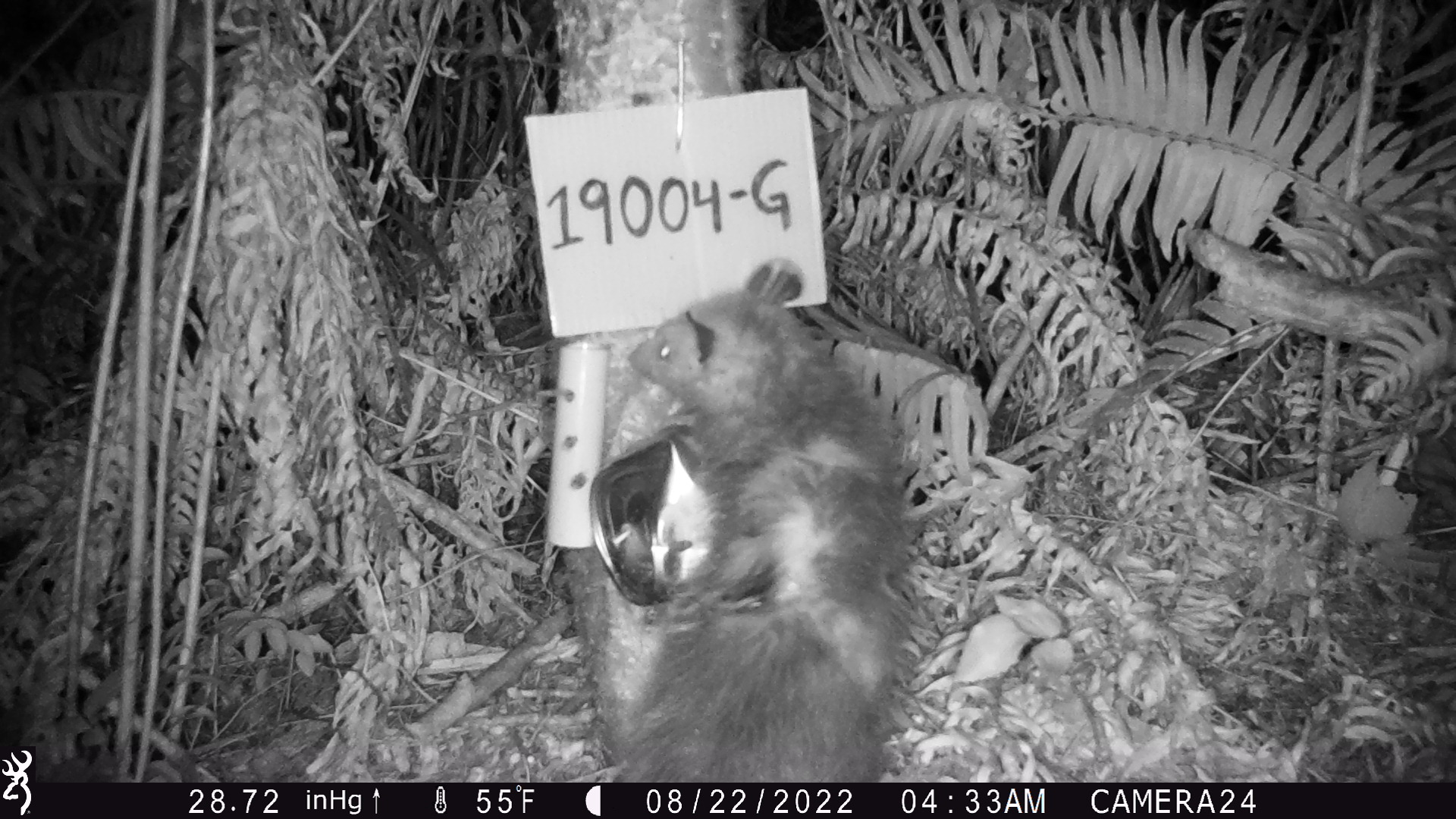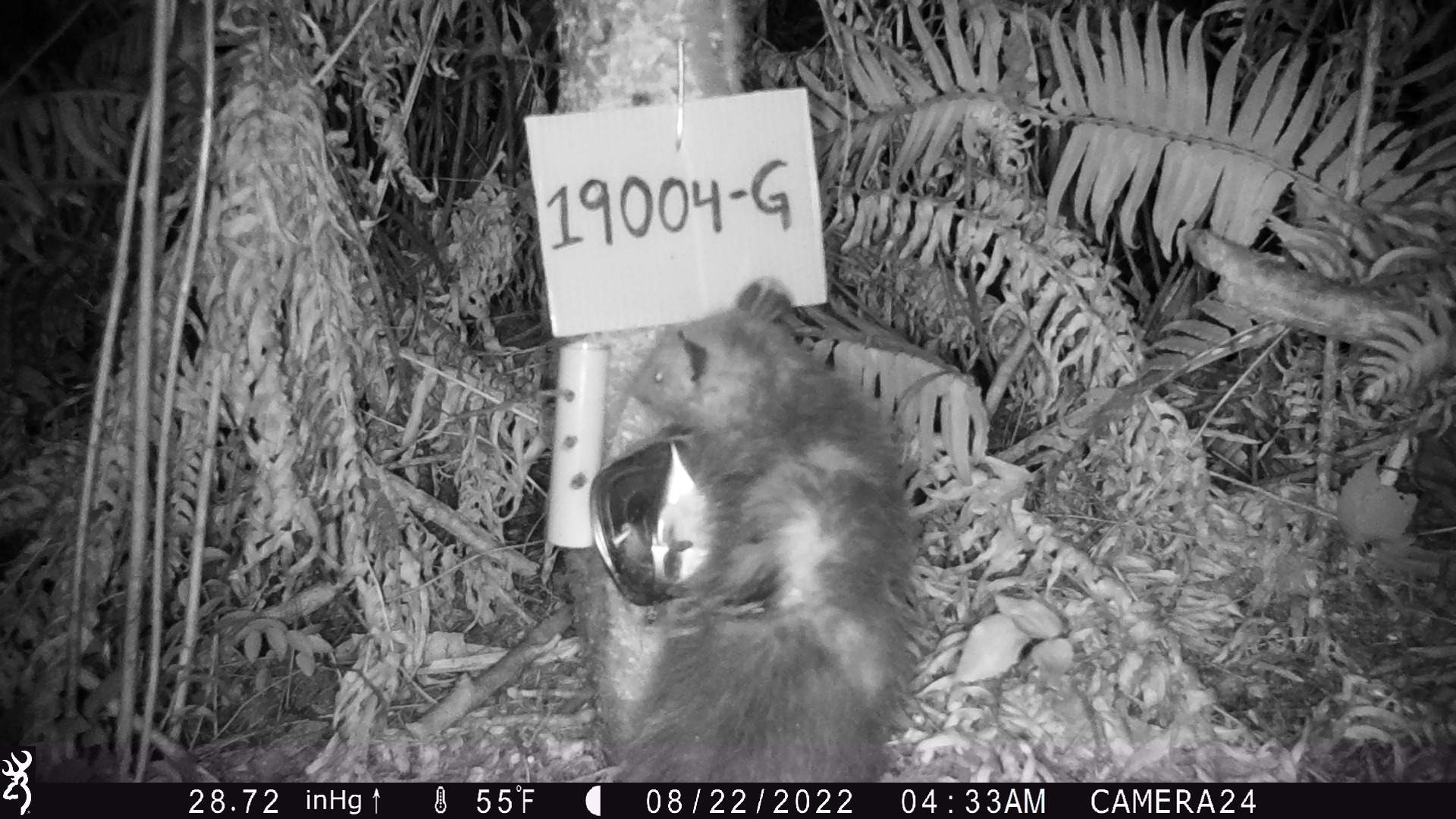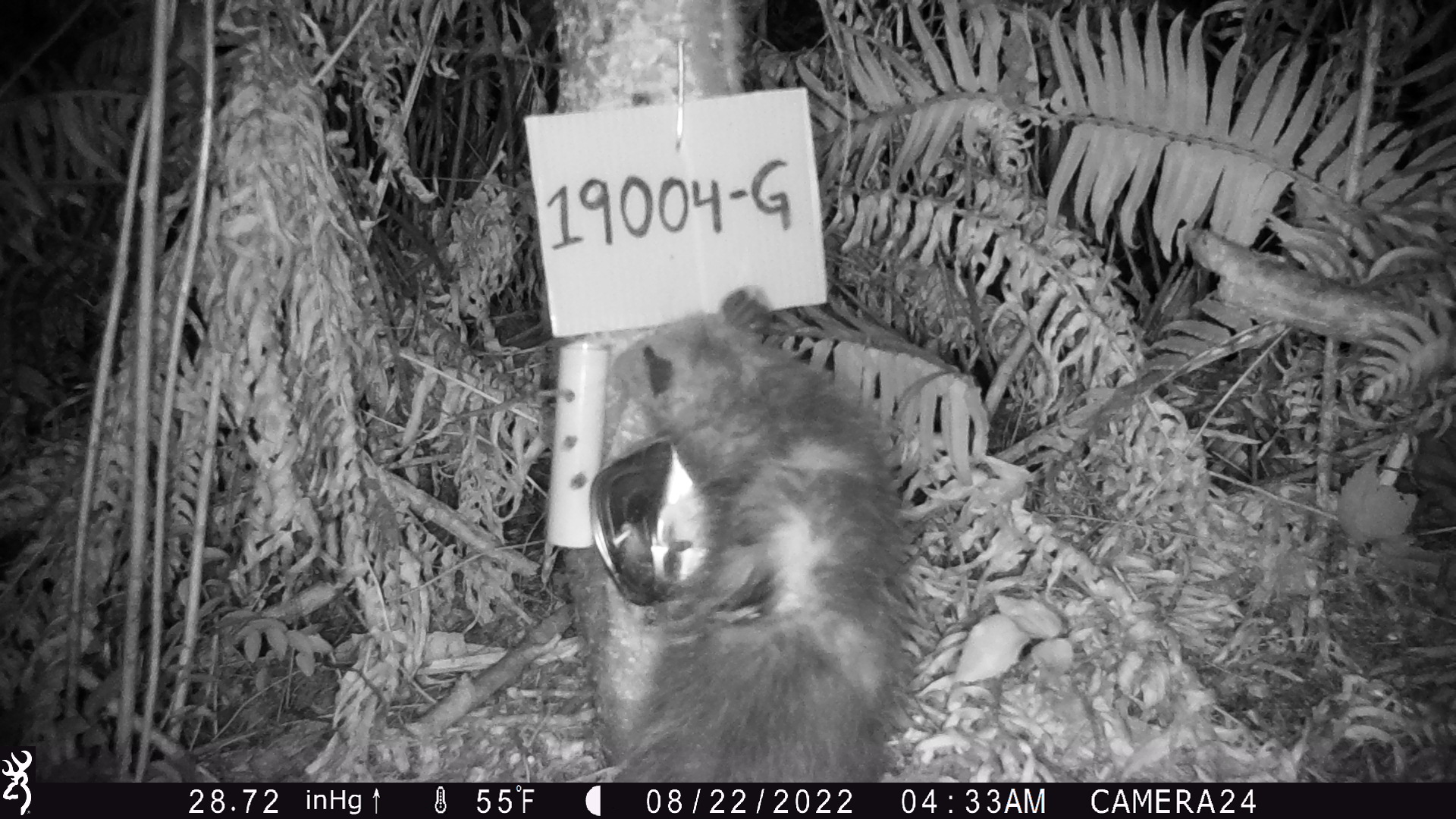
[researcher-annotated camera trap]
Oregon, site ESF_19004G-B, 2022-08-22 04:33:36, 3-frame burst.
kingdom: Animalia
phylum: Chordata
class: Mammalia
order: Didelphimorphia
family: Didelphidae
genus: Didelphis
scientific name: Didelphis virginiana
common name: virginia opossum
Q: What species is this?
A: Virginia opossum (Didelphis virginiana).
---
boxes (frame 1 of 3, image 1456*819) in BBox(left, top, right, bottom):
virginia opossum: BBox(531, 280, 948, 777)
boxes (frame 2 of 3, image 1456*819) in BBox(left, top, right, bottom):
virginia opossum: BBox(578, 268, 926, 773)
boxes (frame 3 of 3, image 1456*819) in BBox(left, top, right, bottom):
virginia opossum: BBox(553, 286, 925, 766)